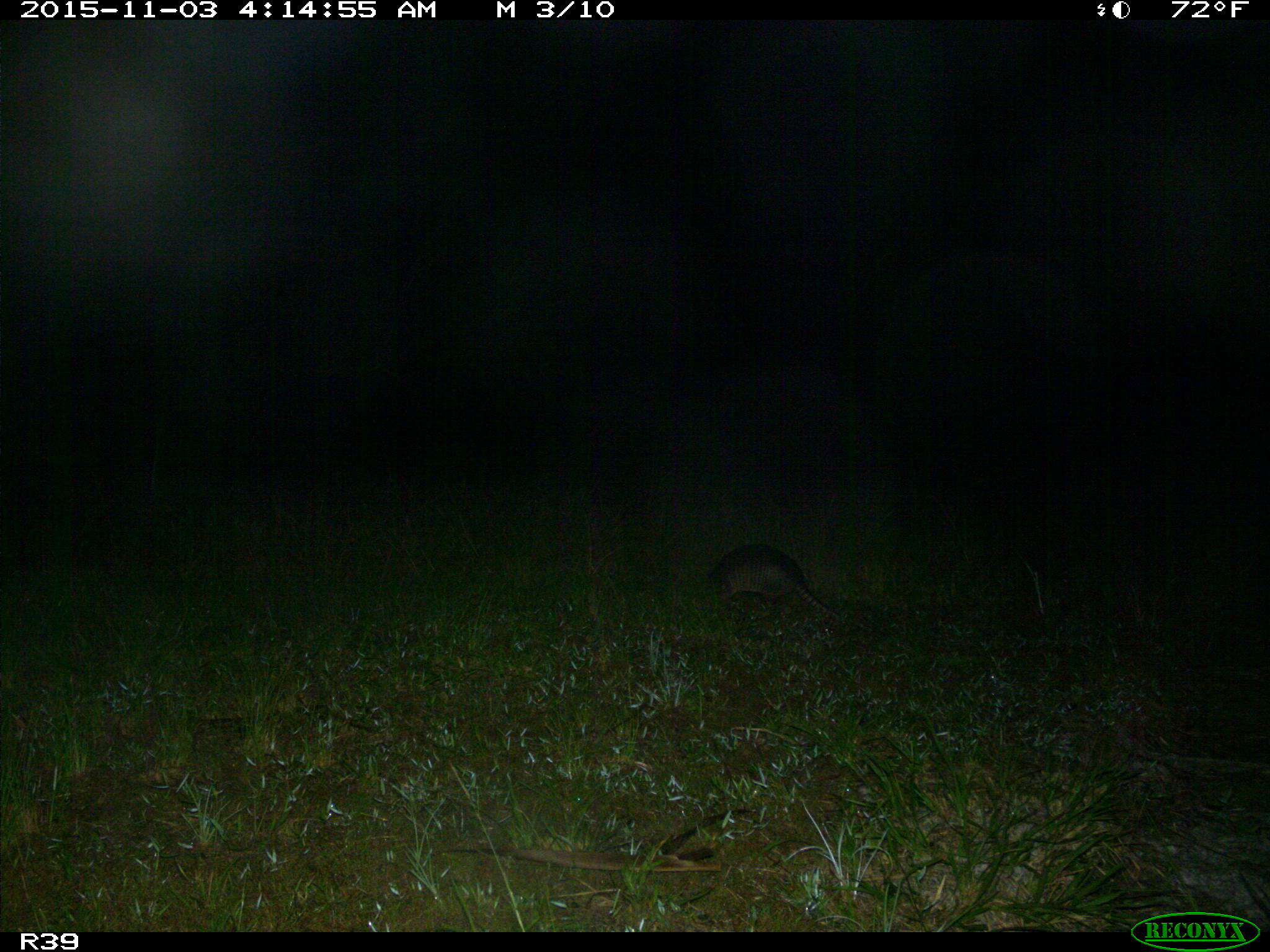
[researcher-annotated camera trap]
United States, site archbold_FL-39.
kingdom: Animalia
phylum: Chordata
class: Mammalia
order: Cingulata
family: Dasypodidae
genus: Dasypus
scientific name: Dasypus novemcinctus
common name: nine-banded armadillo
Dasypus novemcinctus (nine-banded armadillo).